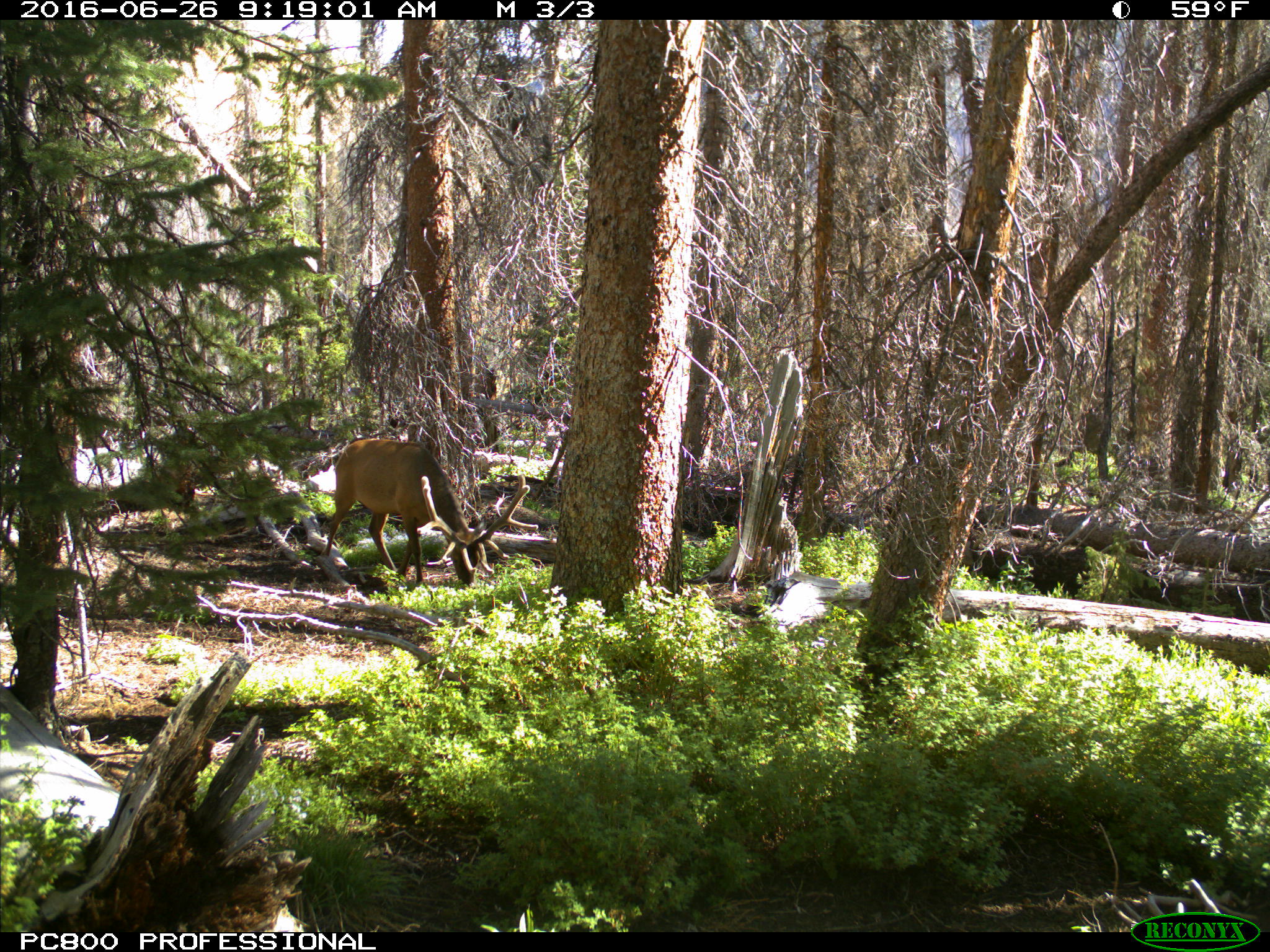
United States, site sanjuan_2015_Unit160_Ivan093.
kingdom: Animalia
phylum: Chordata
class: Mammalia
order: Artiodactyla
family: Cervidae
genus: Cervus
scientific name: Cervus elaphus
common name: red deer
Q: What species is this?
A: Cervus elaphus (red deer).